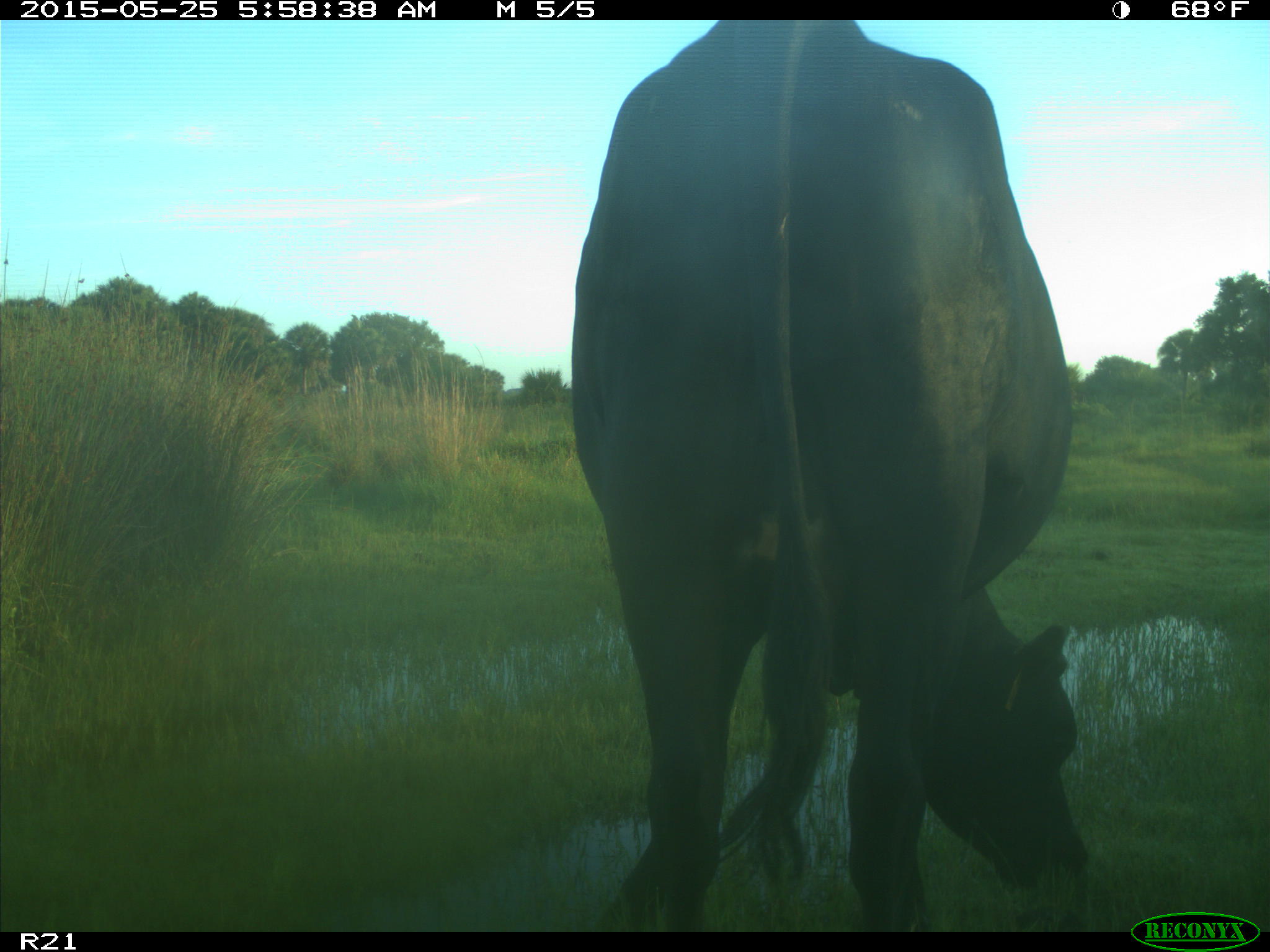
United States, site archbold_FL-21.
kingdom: Animalia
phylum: Chordata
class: Mammalia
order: Artiodactyla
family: Bovidae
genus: Bos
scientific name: Bos taurus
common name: domestic cow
Bos taurus (domestic cow).